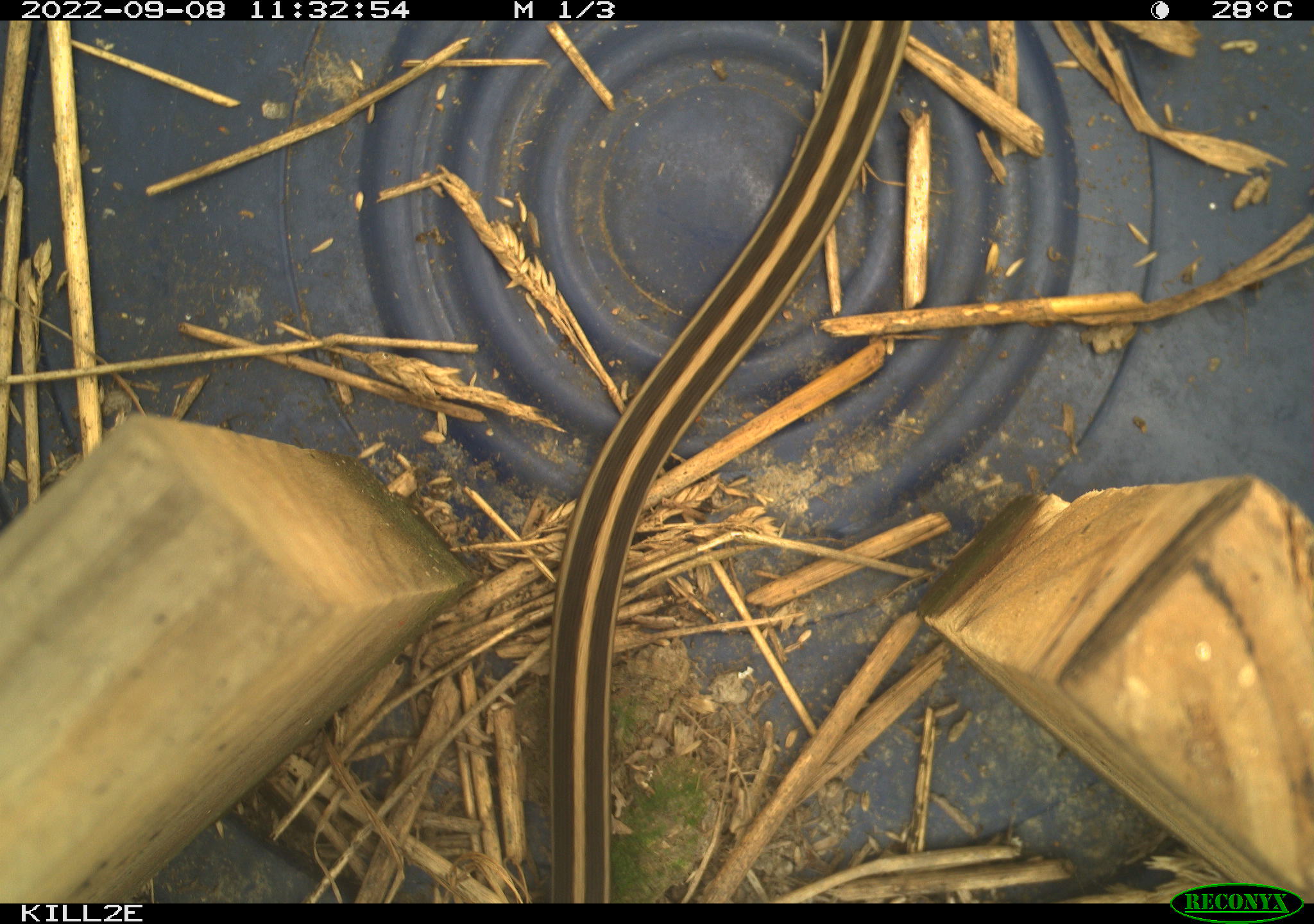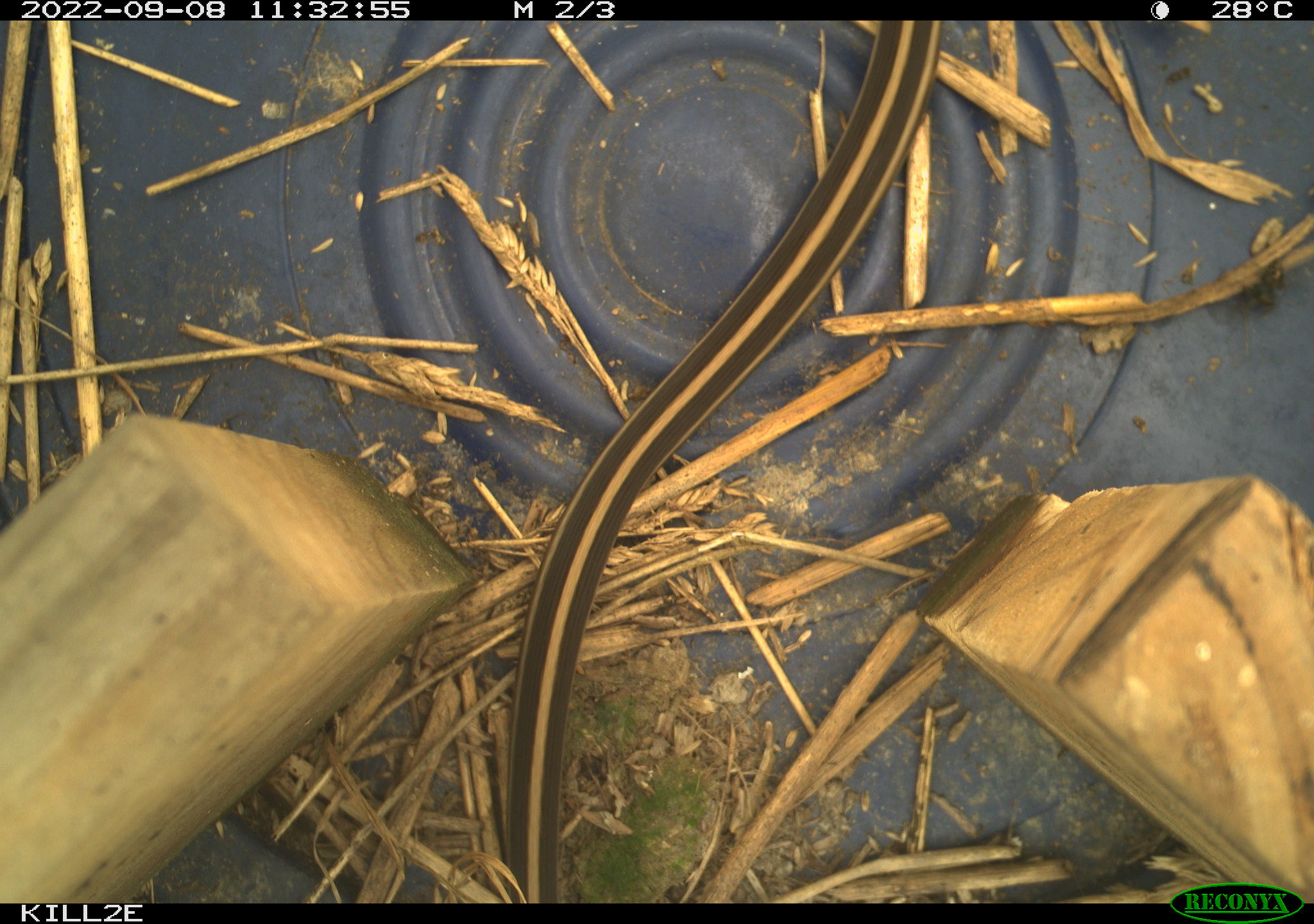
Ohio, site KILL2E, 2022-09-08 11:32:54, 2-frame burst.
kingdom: Animalia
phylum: Chordata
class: Reptilia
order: Squamata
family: Colubridae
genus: Thamnophis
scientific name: Thamnophis sirtalis sirtalis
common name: eastern gartersnake